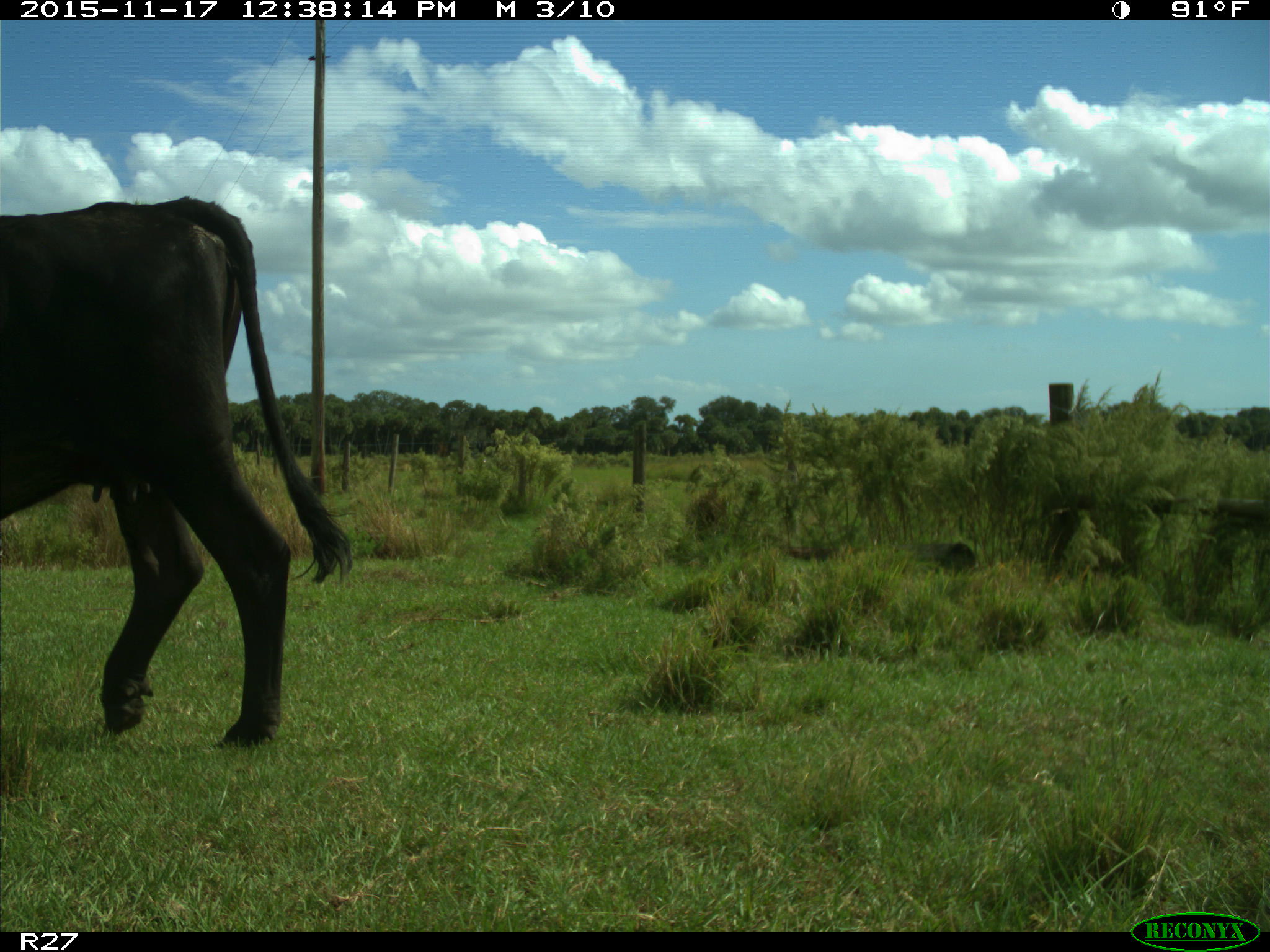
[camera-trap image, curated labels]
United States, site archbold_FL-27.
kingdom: Animalia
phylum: Chordata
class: Mammalia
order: Artiodactyla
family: Bovidae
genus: Bos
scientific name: Bos taurus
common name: domestic cow